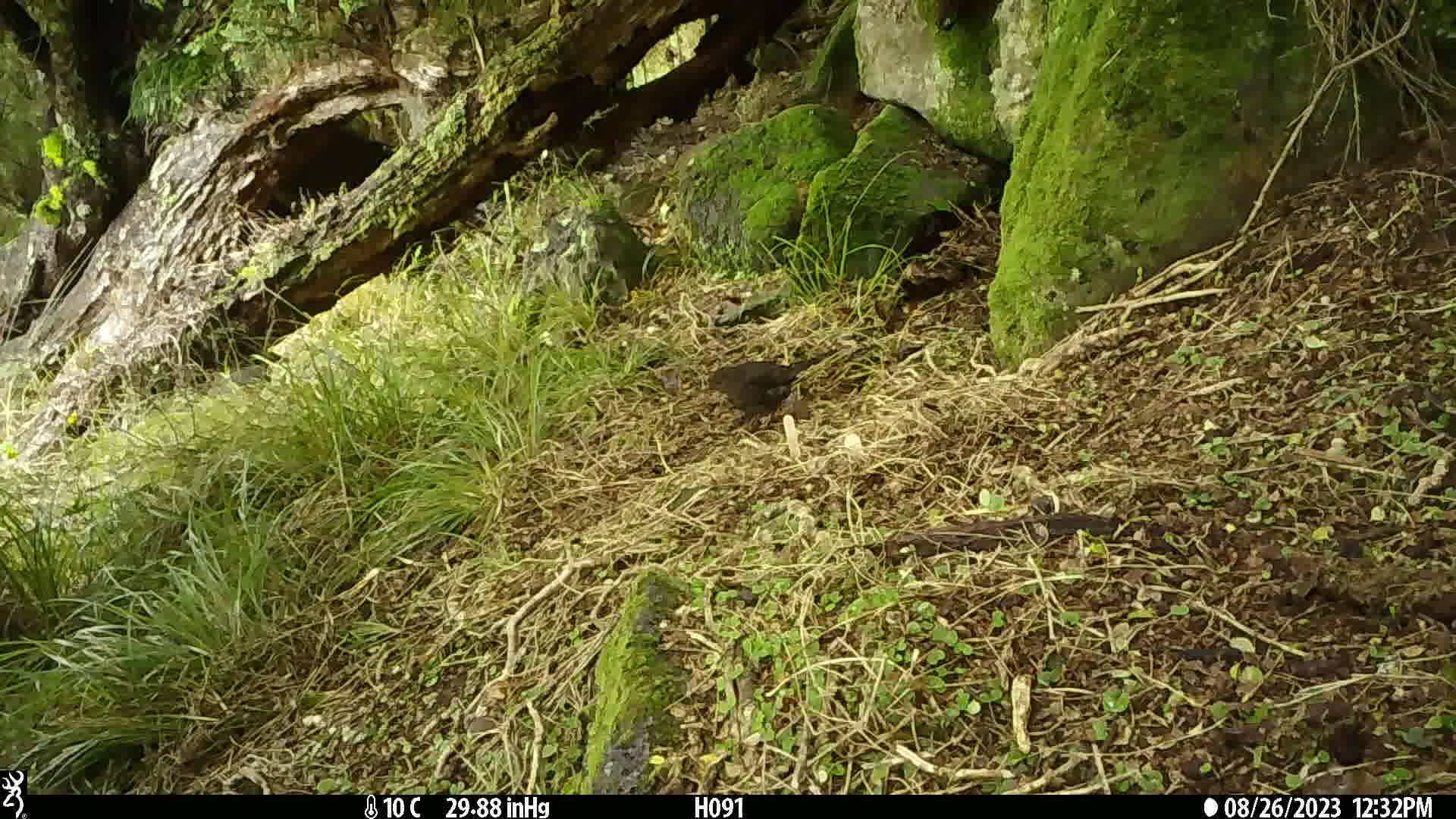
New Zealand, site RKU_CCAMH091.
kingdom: Animalia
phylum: Chordata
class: Aves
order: Passeriformes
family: Turdidae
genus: Turdus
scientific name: Turdus merula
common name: eurasian blackbird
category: blackbird